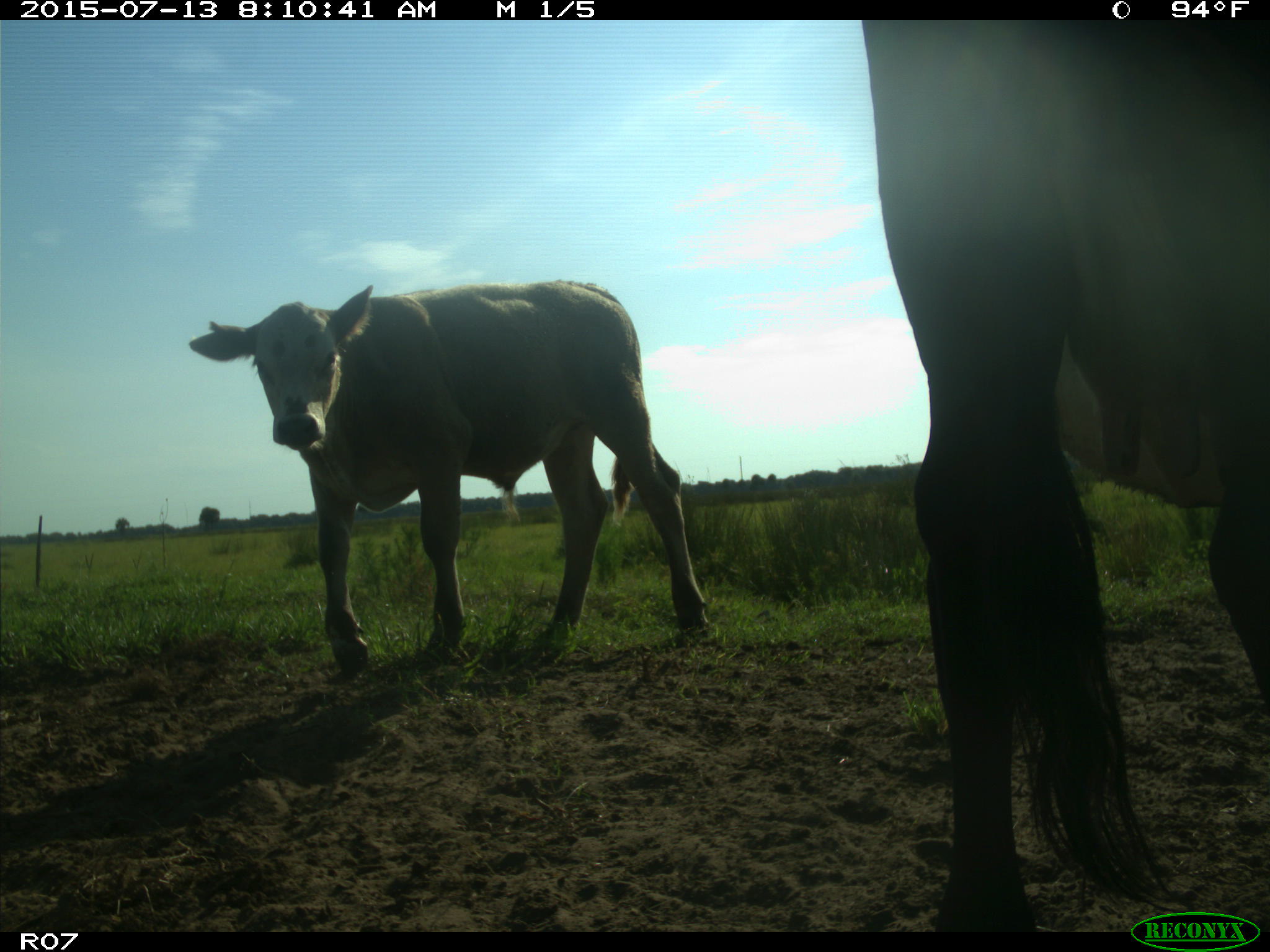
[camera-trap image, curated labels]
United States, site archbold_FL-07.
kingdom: Animalia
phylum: Chordata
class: Mammalia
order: Artiodactyla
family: Bovidae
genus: Bos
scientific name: Bos taurus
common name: domestic cow